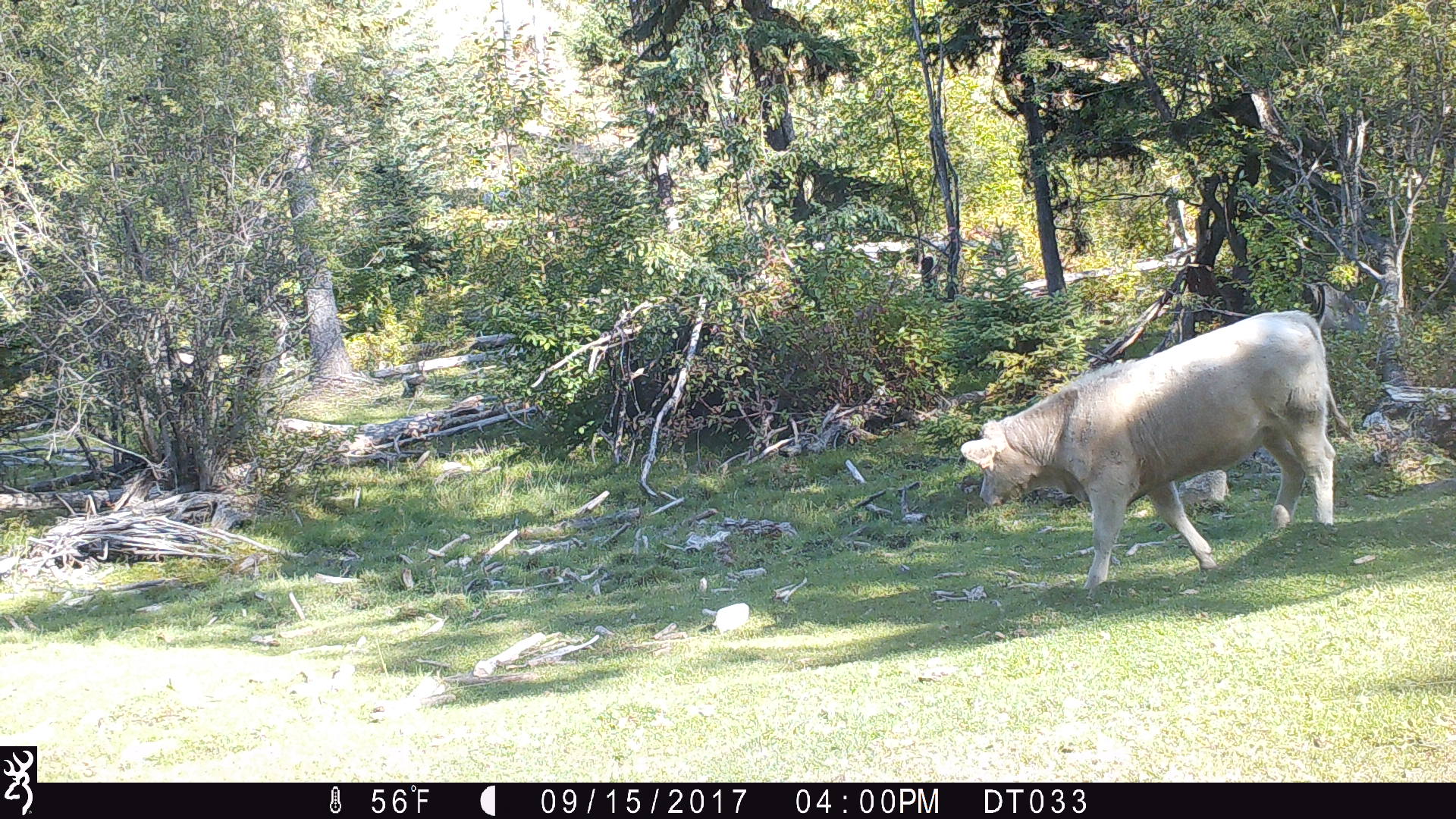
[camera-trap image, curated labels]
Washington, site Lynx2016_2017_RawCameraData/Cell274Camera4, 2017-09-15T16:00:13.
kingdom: Animalia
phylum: Chordata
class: Mammalia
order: Artiodactyla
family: Bovidae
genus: Bos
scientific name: Bos taurus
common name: domestic cattle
Domestic cattle (Bos taurus). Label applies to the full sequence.